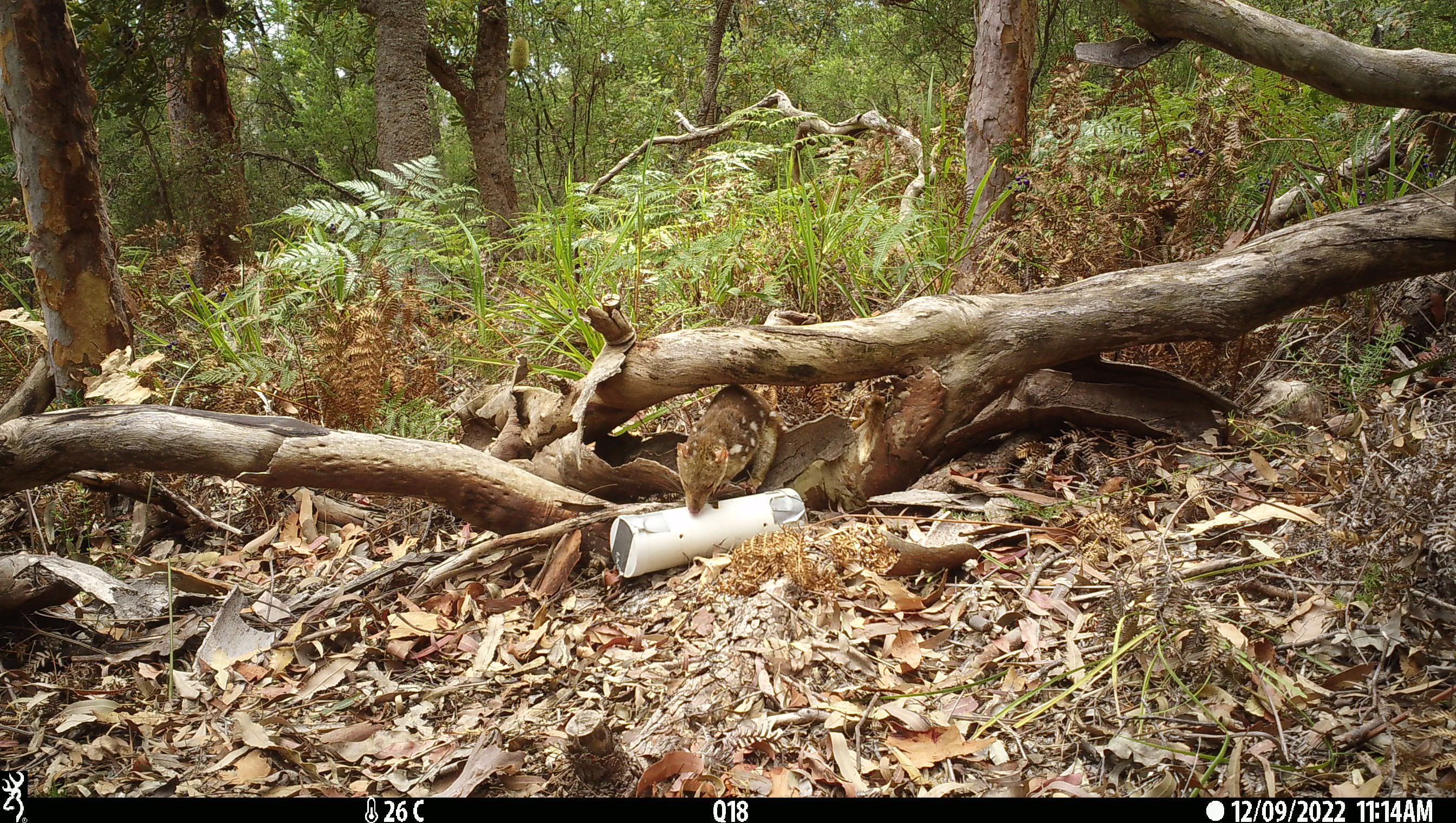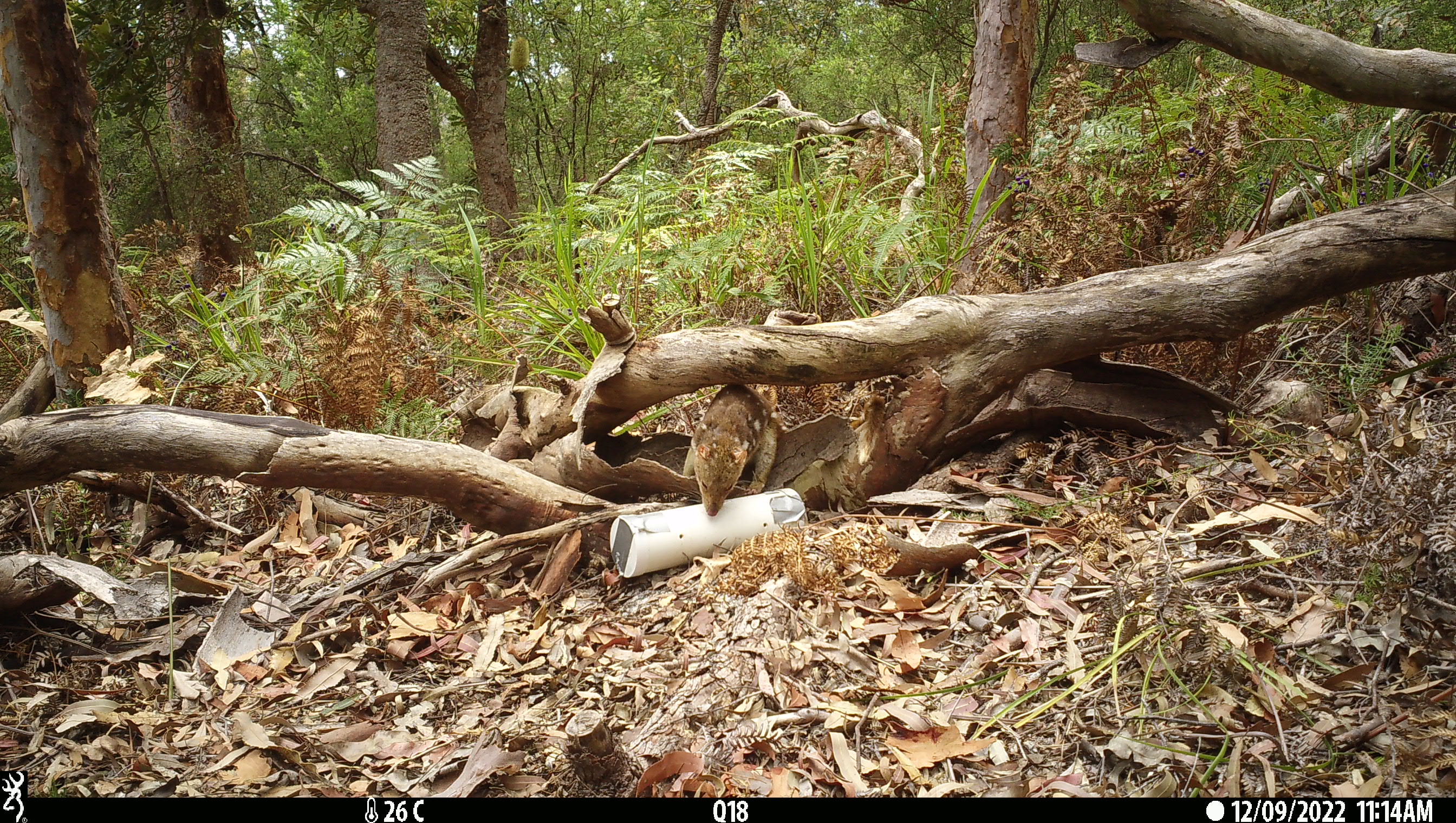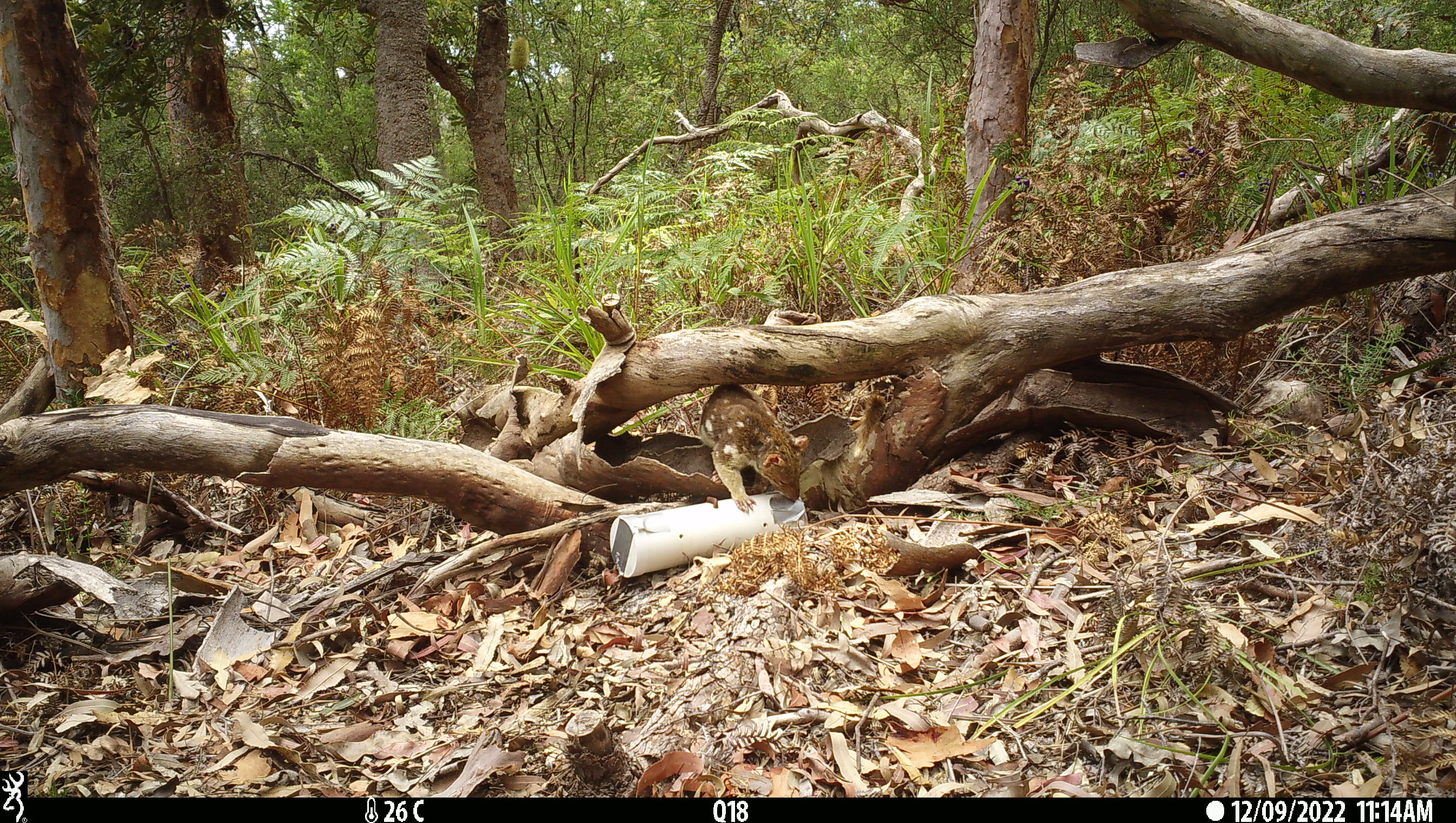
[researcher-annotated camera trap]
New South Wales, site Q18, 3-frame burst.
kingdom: Animalia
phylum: Chordata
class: Mammalia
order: Dasyuromorphia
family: Dasyuridae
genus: Dasyurus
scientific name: Dasyurus maculatus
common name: spotted-tailed quoll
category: quoll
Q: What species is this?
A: Quoll (spotted-tailed quoll) (Dasyurus maculatus).